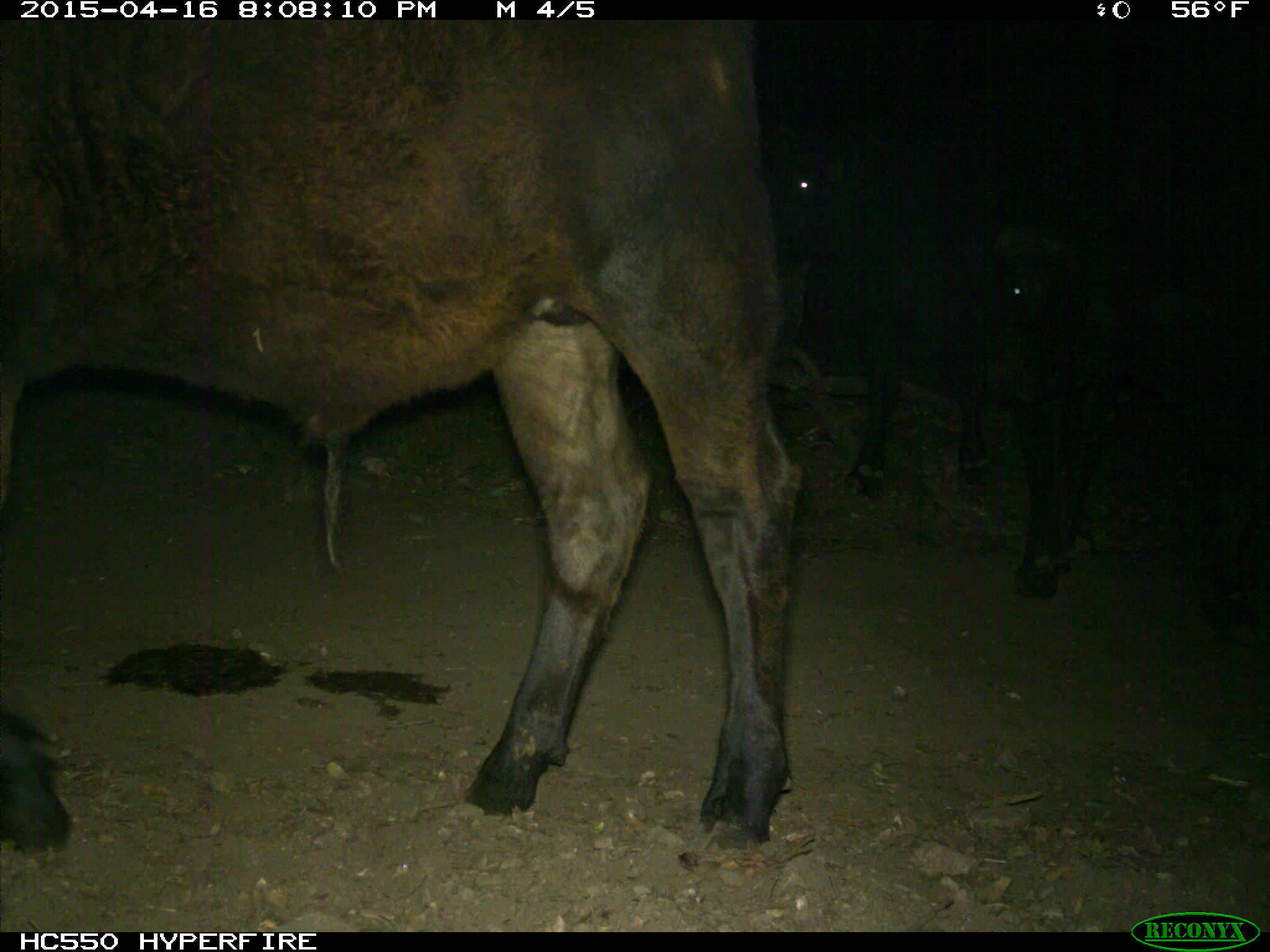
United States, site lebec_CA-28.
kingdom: Animalia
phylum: Chordata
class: Mammalia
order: Artiodactyla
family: Bovidae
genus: Bos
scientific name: Bos taurus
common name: domestic cow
Bos taurus (domestic cow).